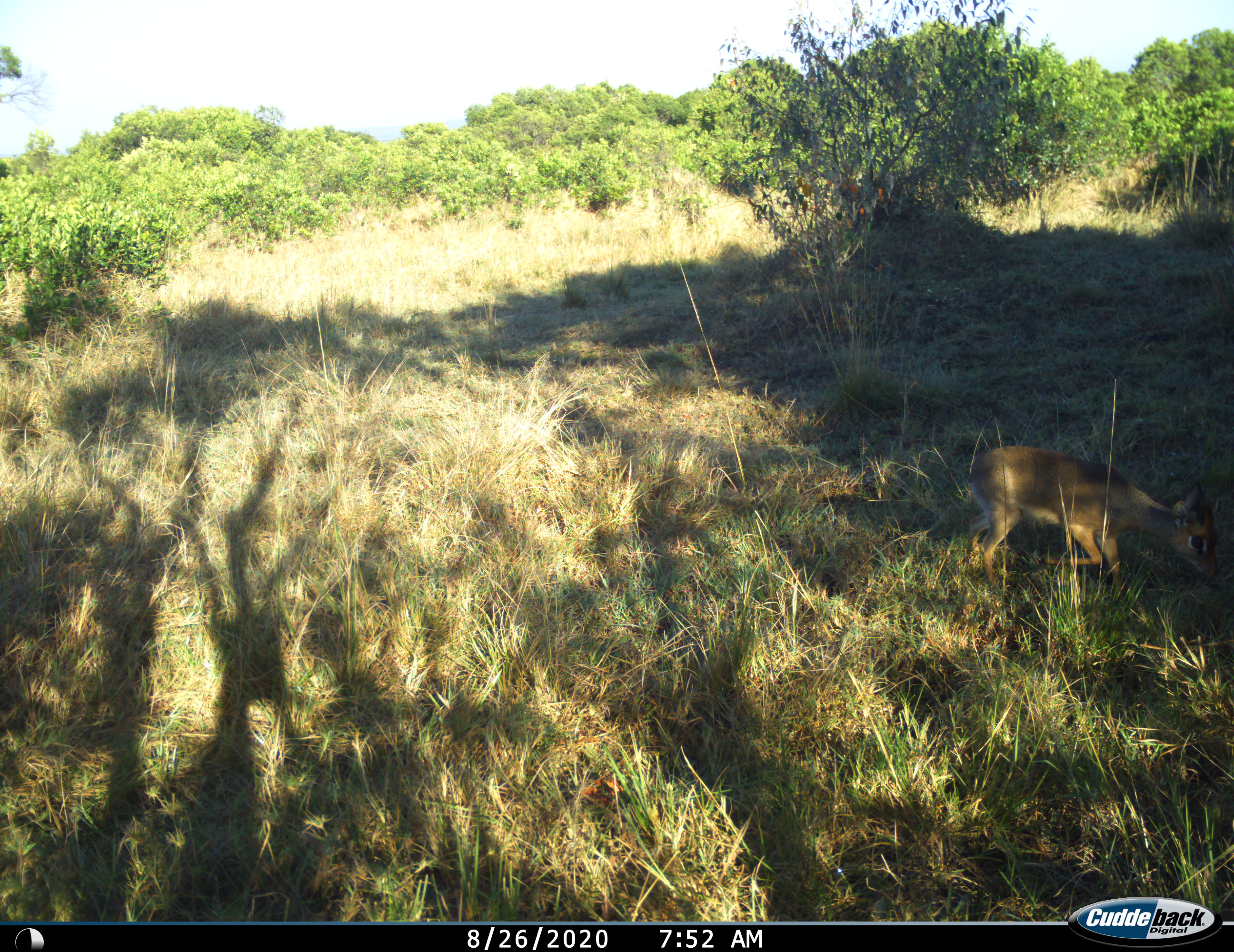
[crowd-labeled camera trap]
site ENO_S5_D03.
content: unidentified animal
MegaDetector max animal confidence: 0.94